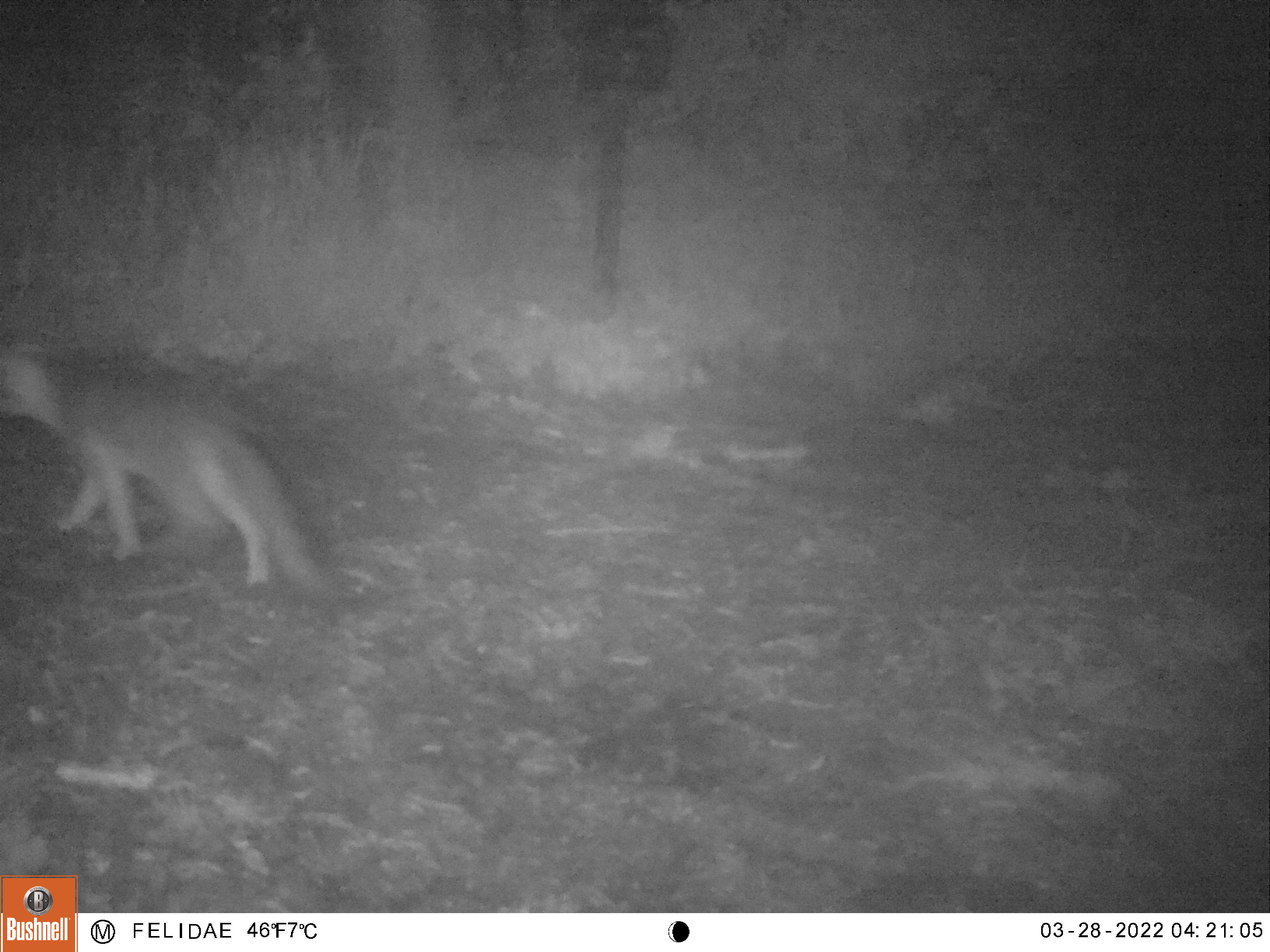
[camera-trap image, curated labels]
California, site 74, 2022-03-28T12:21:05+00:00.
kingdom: Animalia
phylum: Chordata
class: Mammalia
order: Carnivora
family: Canidae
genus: Urocyon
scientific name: Urocyon cinereoargenteus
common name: gray fox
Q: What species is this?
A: Gray fox (Urocyon cinereoargenteus).